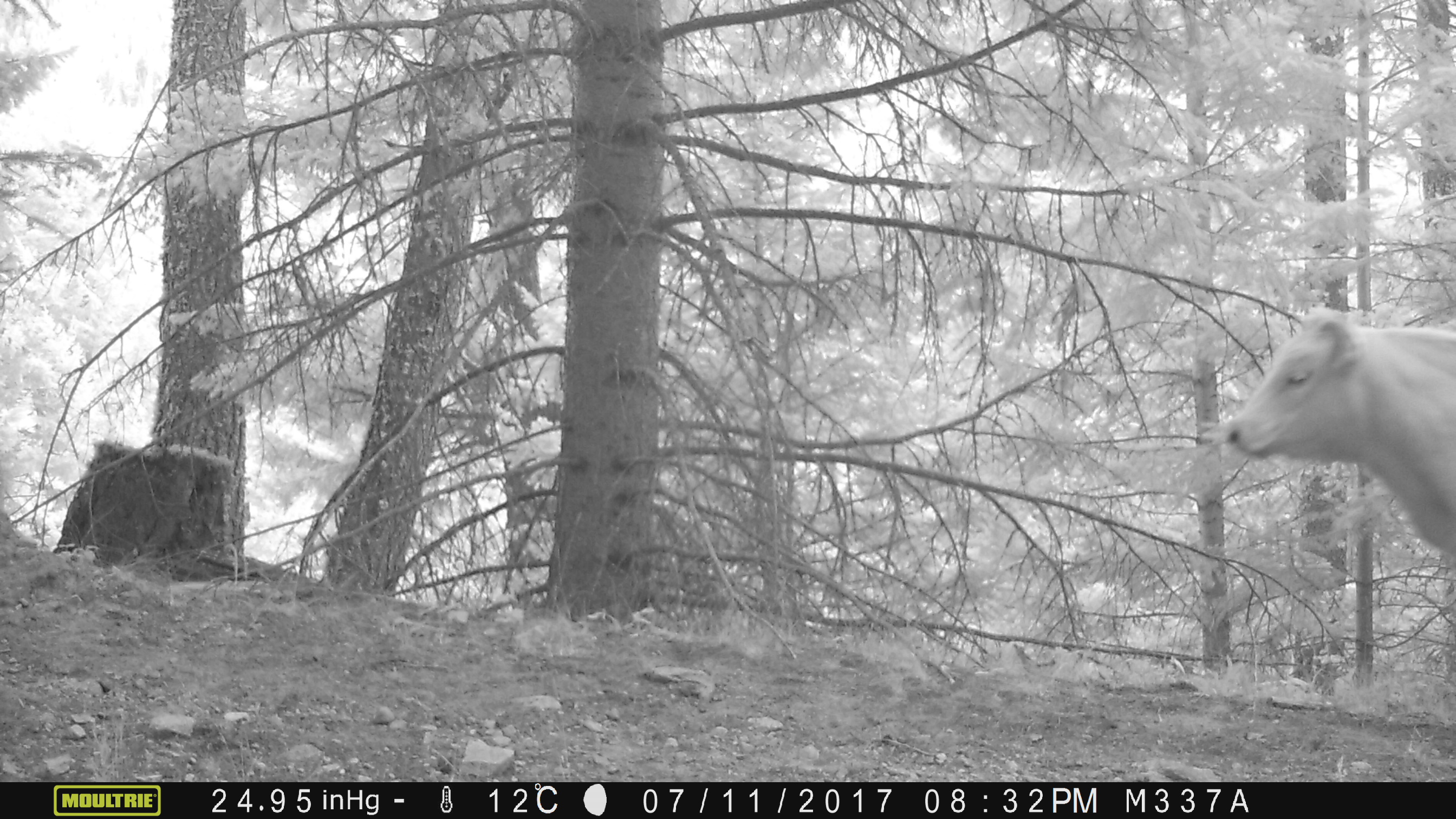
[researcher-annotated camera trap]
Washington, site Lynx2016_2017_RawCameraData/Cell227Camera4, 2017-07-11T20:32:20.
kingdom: Animalia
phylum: Chordata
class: Mammalia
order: Artiodactyla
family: Bovidae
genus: Bos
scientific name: Bos taurus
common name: domestic cattle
Domestic cattle (Bos taurus). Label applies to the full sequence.